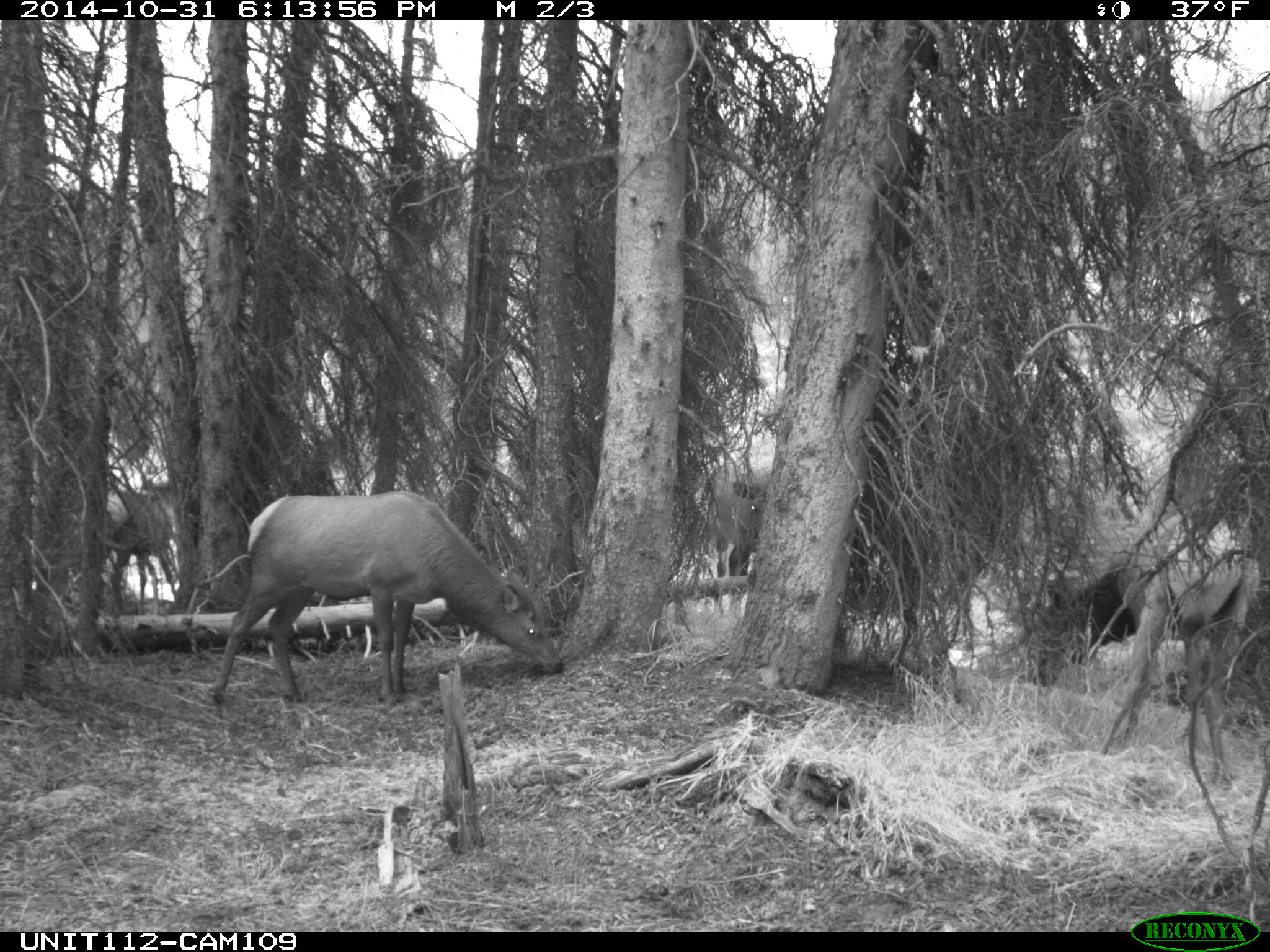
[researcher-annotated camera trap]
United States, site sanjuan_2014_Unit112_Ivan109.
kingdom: Animalia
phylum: Chordata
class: Mammalia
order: Artiodactyla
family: Cervidae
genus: Cervus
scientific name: Cervus elaphus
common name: red deer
Cervus elaphus (red deer).